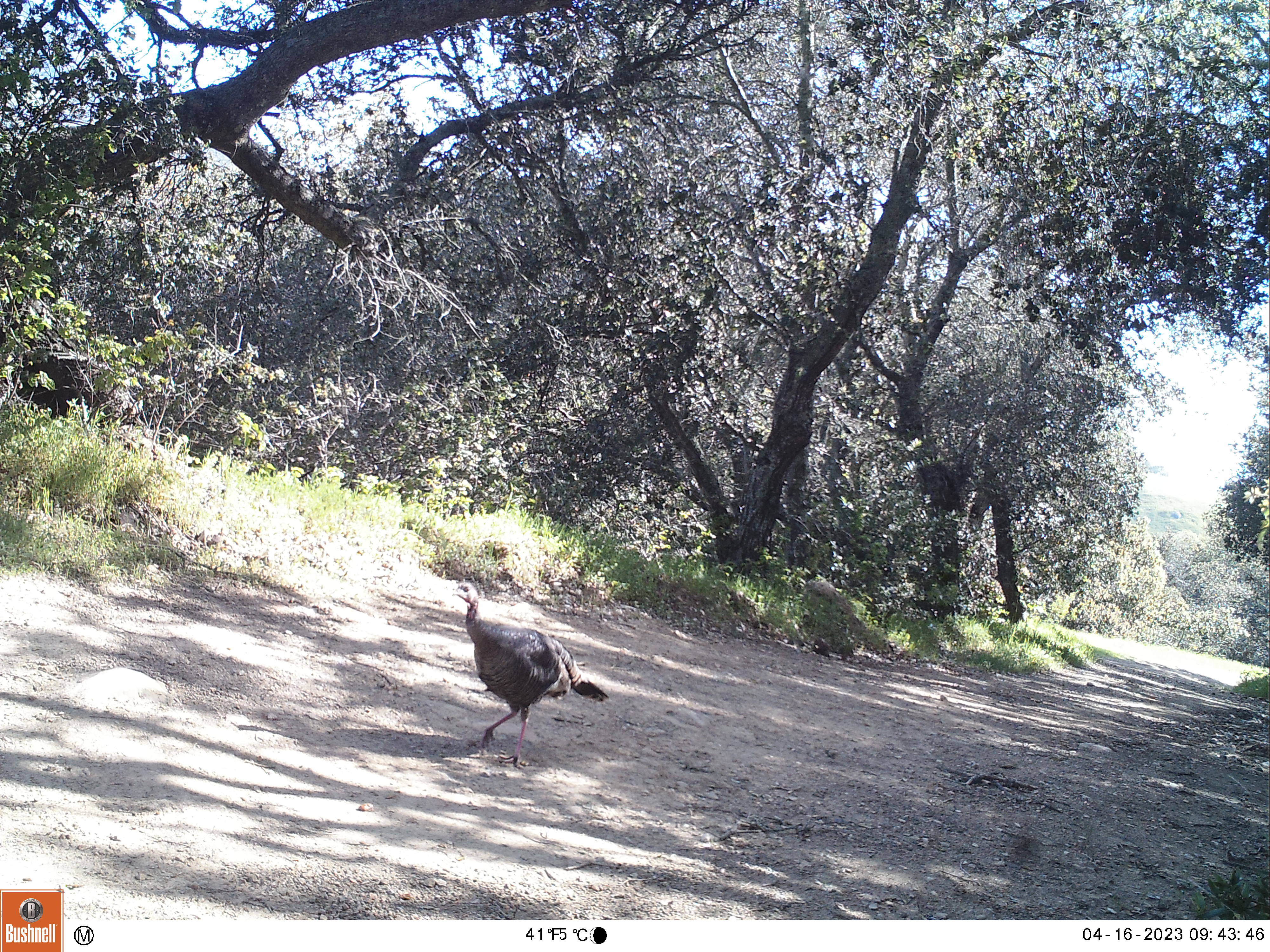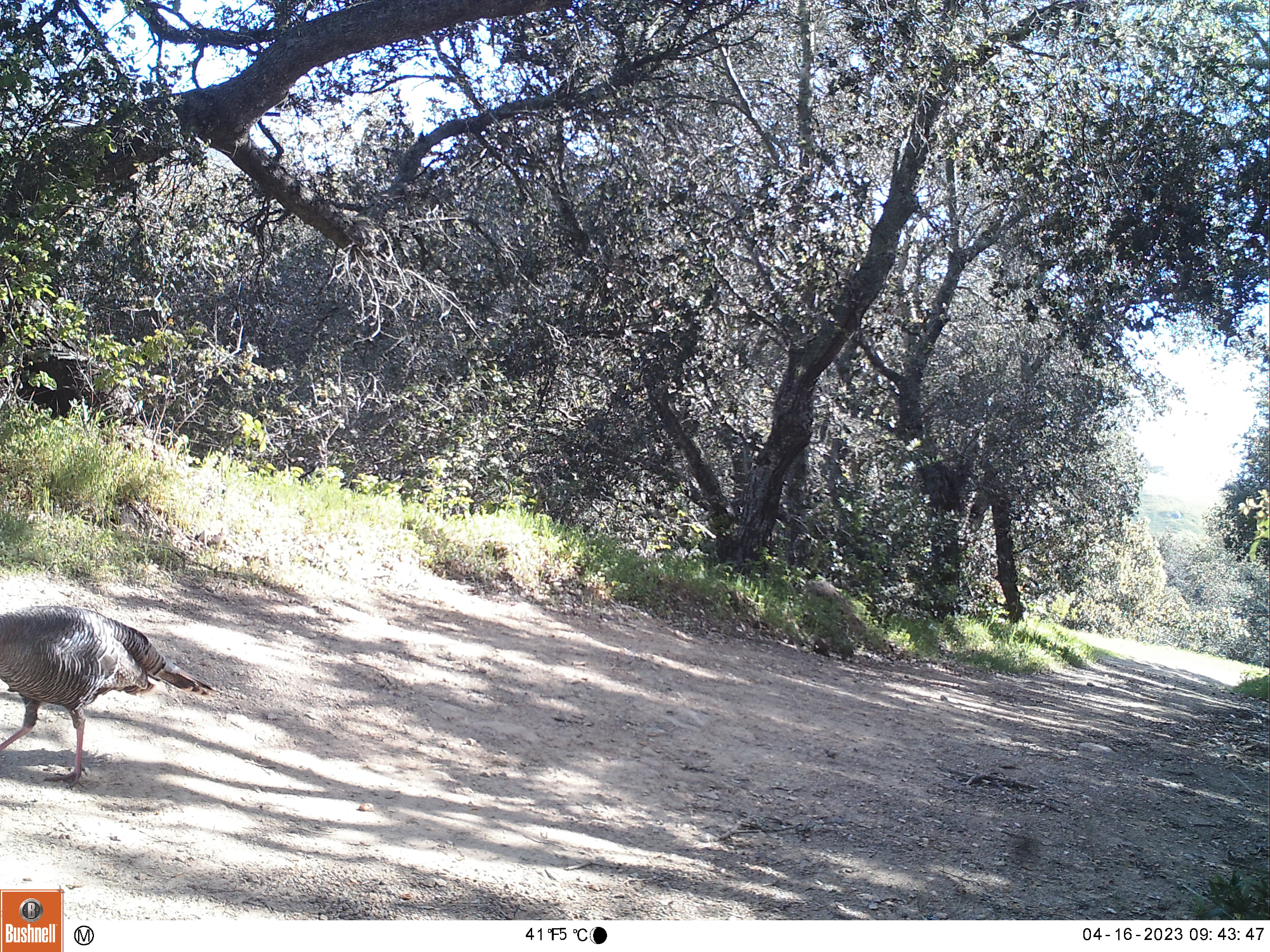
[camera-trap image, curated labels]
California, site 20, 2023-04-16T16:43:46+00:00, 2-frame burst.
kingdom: Animalia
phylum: Chordata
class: Aves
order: Galliformes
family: Phasianidae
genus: Meleagris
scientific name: Meleagris gallopavo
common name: turkey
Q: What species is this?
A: Turkey (Meleagris gallopavo).